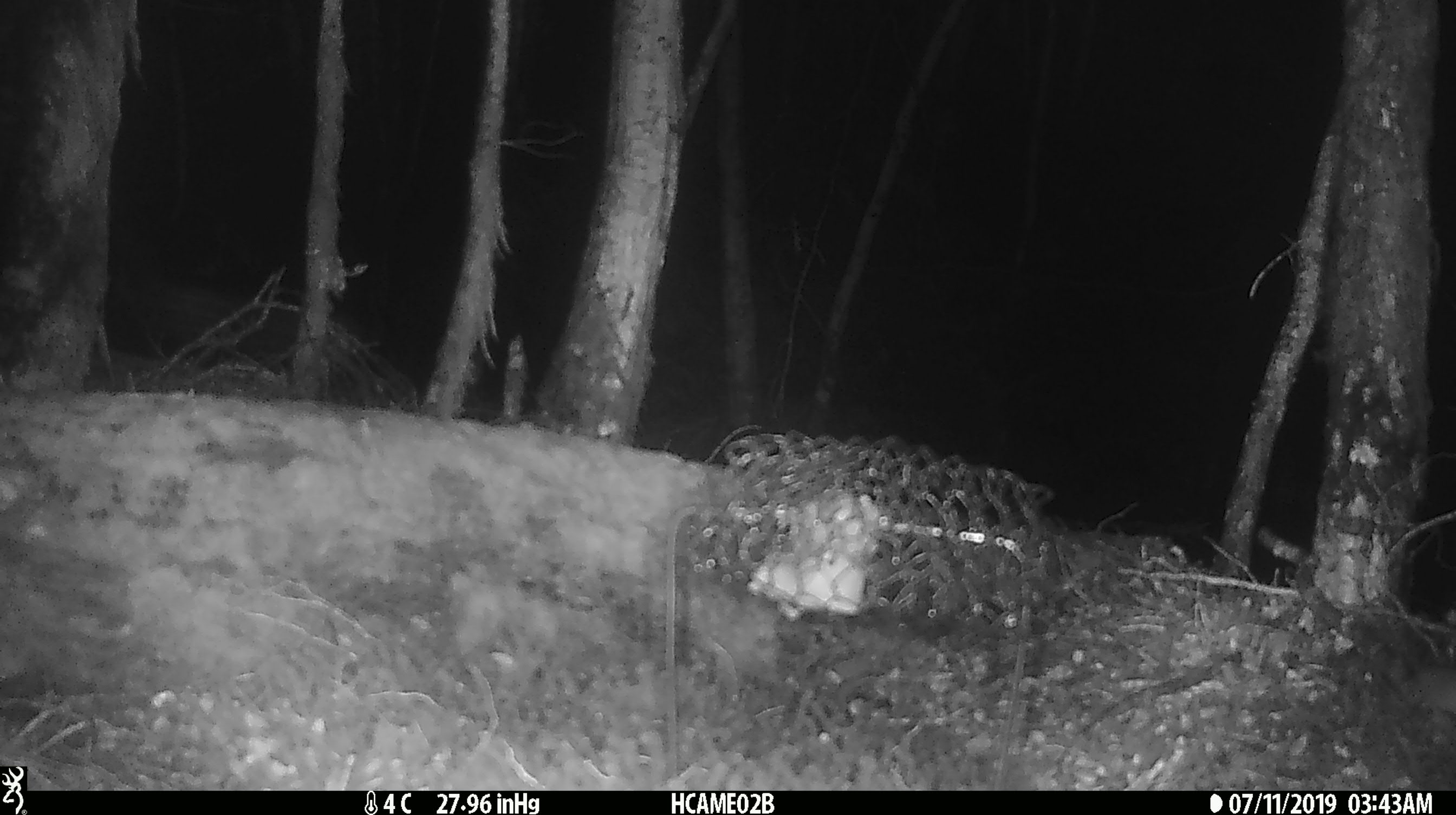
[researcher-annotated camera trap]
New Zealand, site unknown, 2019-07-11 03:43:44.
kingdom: Animalia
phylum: Chordata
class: Mammalia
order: Rodentia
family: Muridae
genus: Mus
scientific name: Mus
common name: mouse